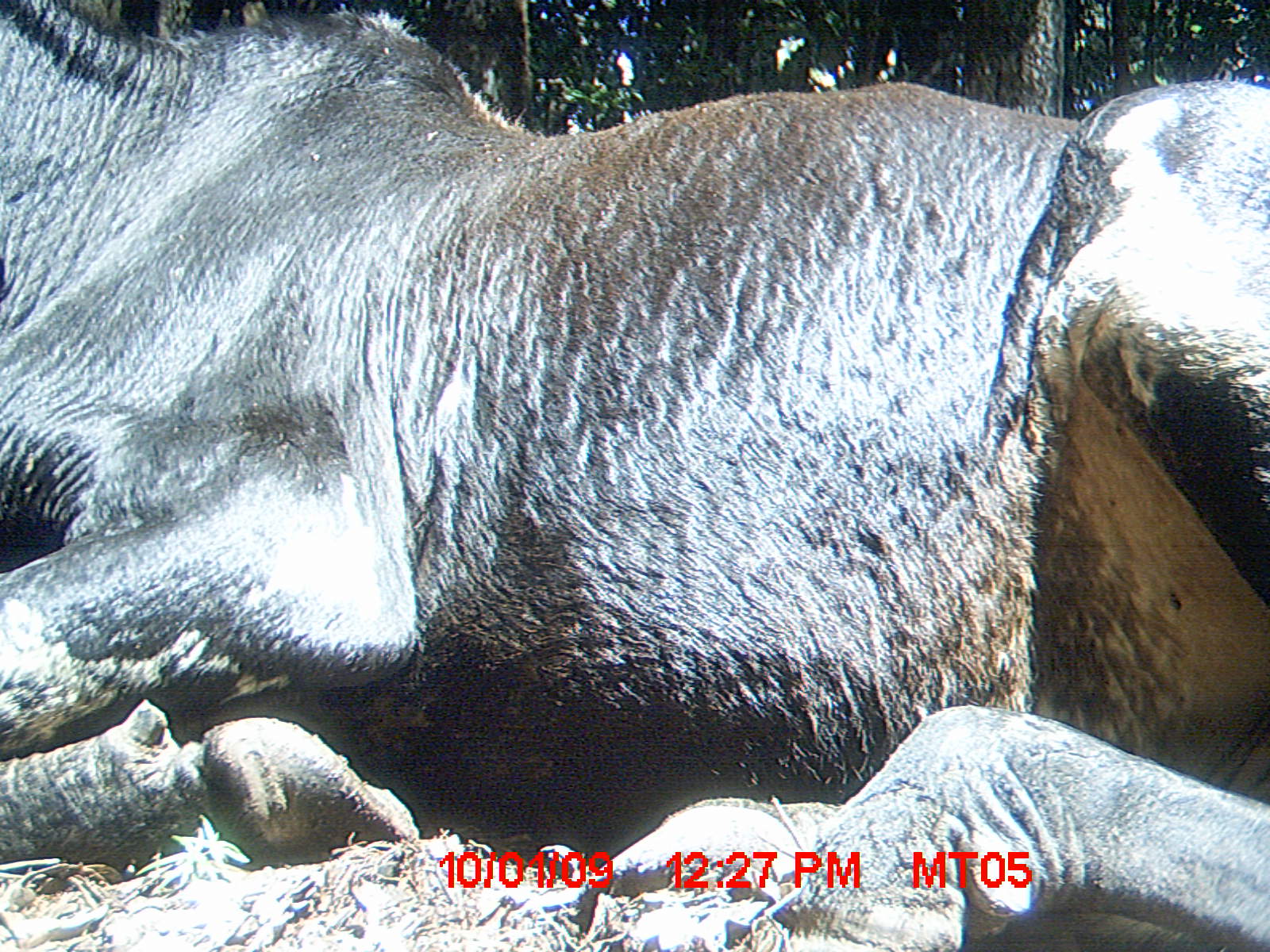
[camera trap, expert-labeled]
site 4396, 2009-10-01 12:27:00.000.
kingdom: Animalia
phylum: Chordata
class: Mammalia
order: Artiodactyla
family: Bovidae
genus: Bos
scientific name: Bos taurus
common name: domestic cattle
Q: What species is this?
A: Bos taurus (domestic cattle).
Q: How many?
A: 3.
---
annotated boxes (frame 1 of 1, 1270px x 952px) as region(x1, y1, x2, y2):
bos taurus: region(1, 0, 1270, 950)